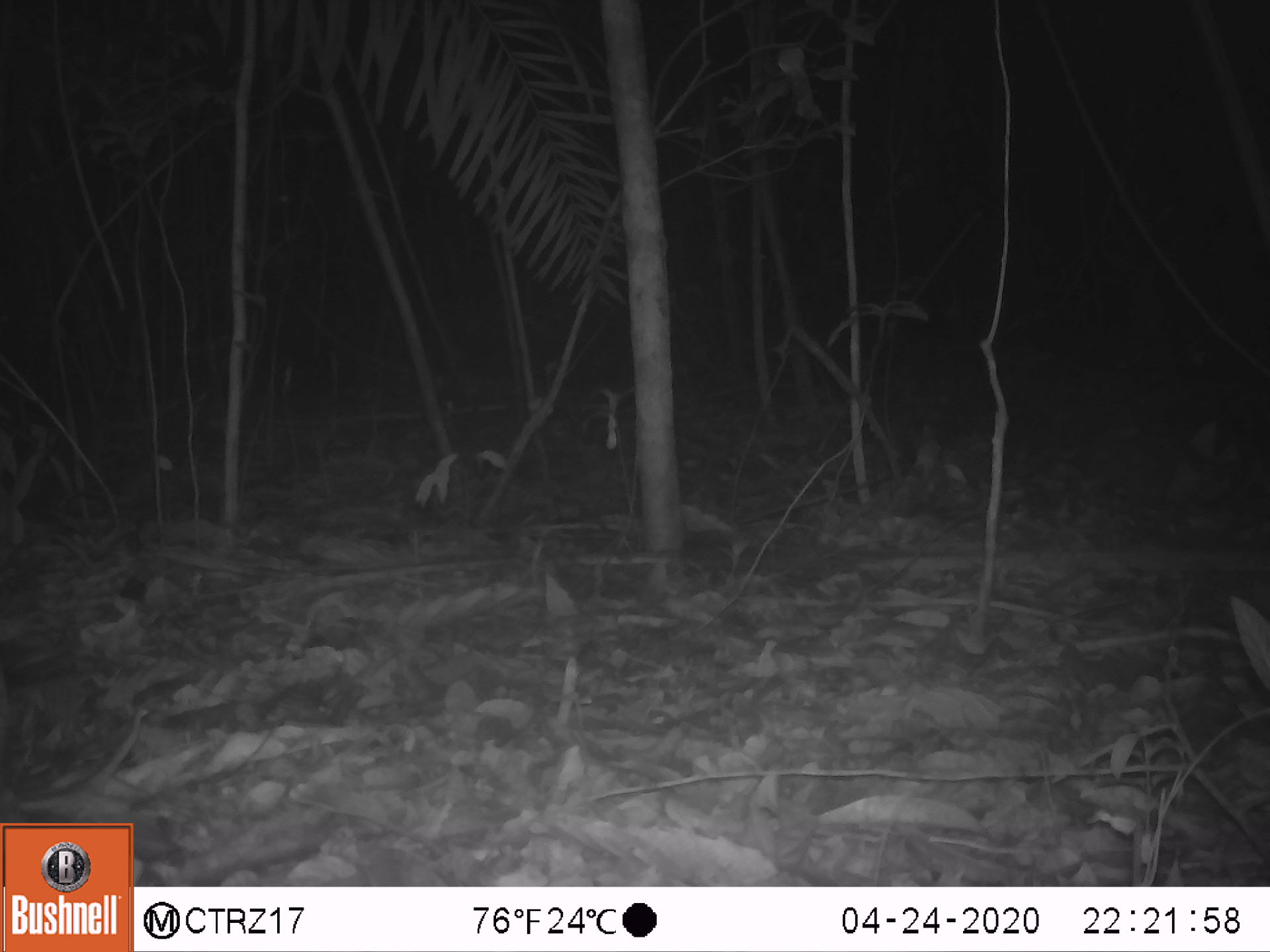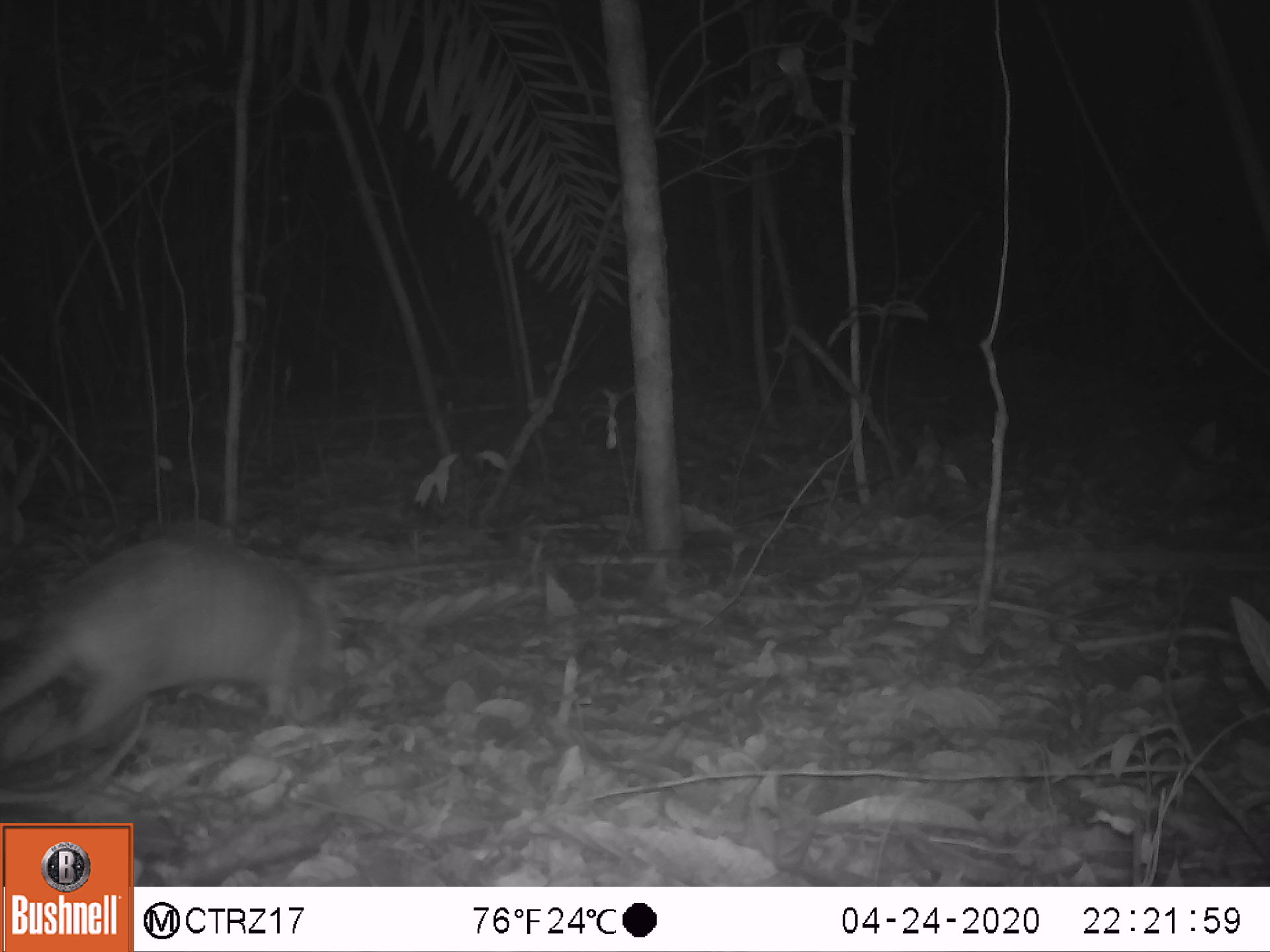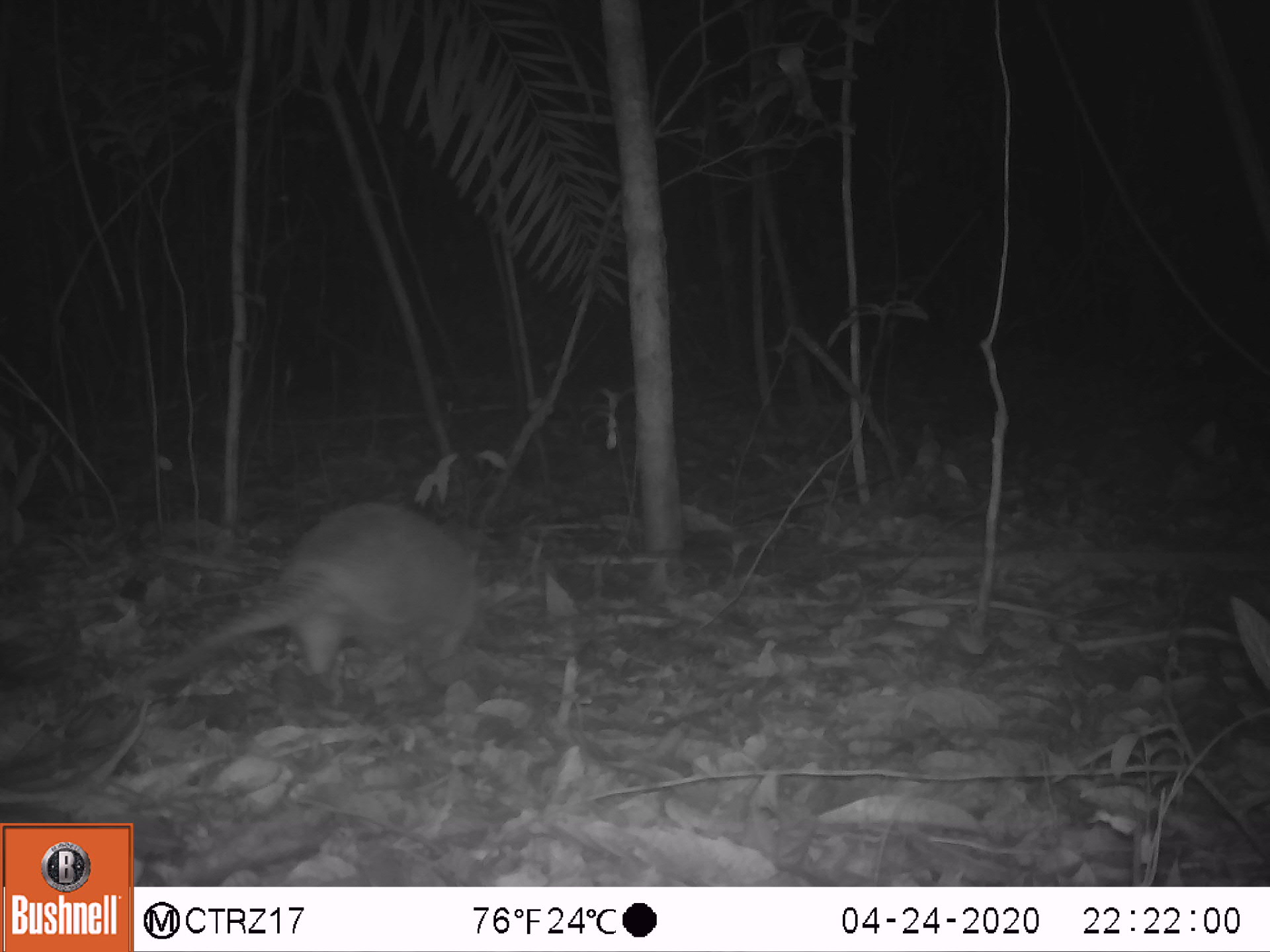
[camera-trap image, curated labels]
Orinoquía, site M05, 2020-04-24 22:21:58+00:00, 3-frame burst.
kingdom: Animalia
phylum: Chordata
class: Mammalia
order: Cingulata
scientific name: Cingulata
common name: armadillo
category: unknown armadillo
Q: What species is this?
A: Unknown armadillo (armadillo) (Cingulata).